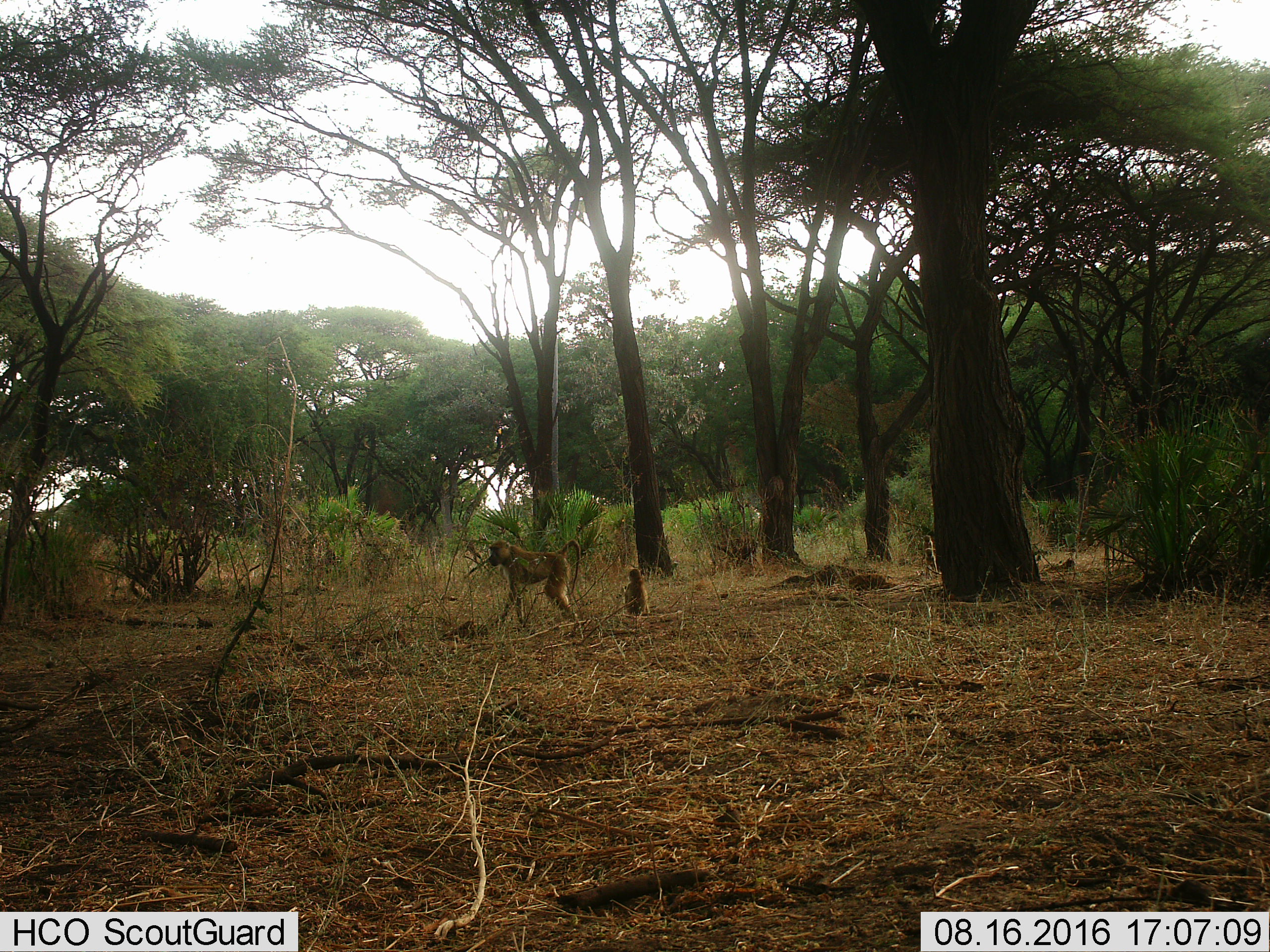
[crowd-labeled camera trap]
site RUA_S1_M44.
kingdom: Animalia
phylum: Chordata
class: Mammalia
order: Primates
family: Cercopithecidae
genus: Papio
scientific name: Papio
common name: baboon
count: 2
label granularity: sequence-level